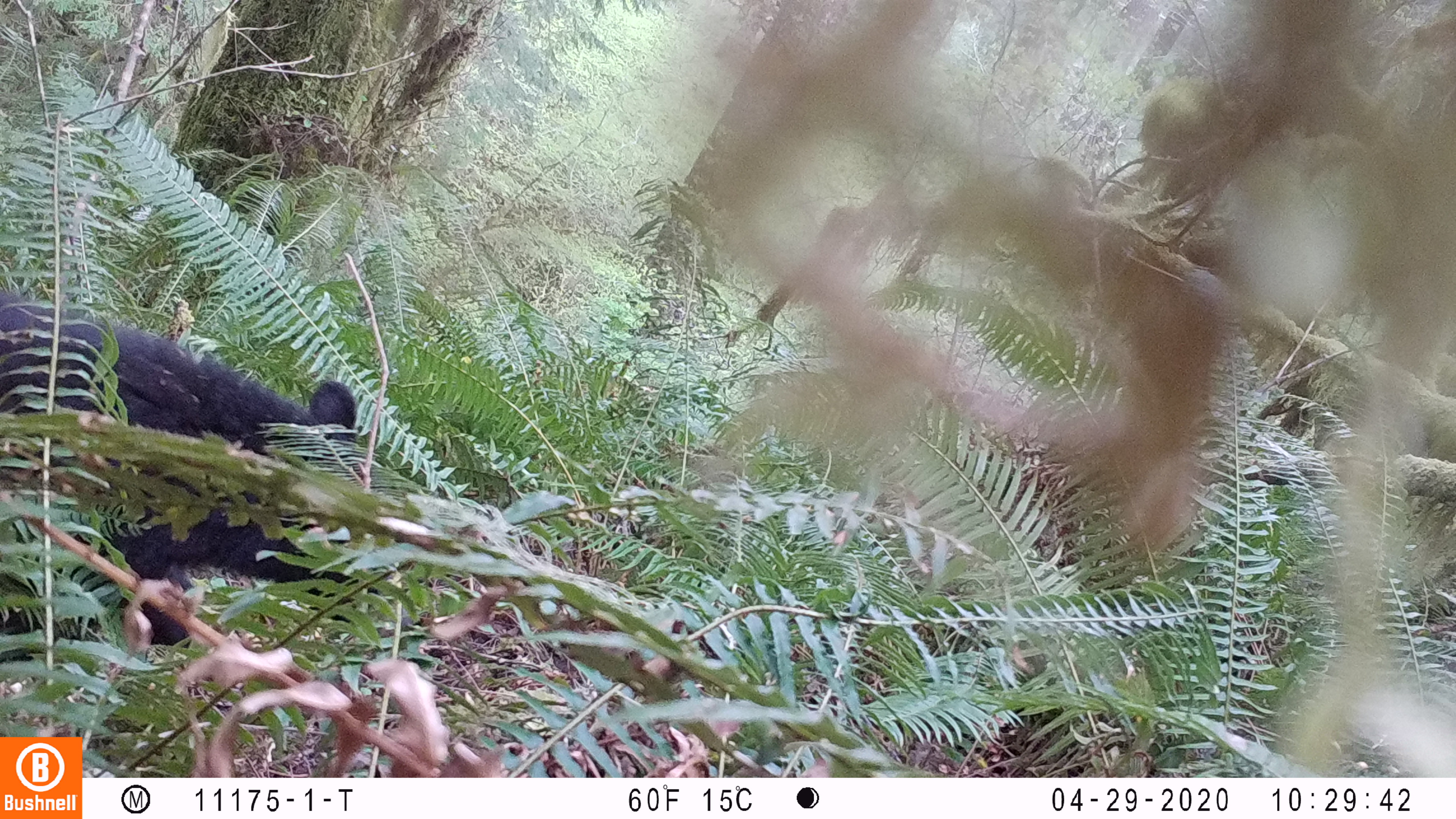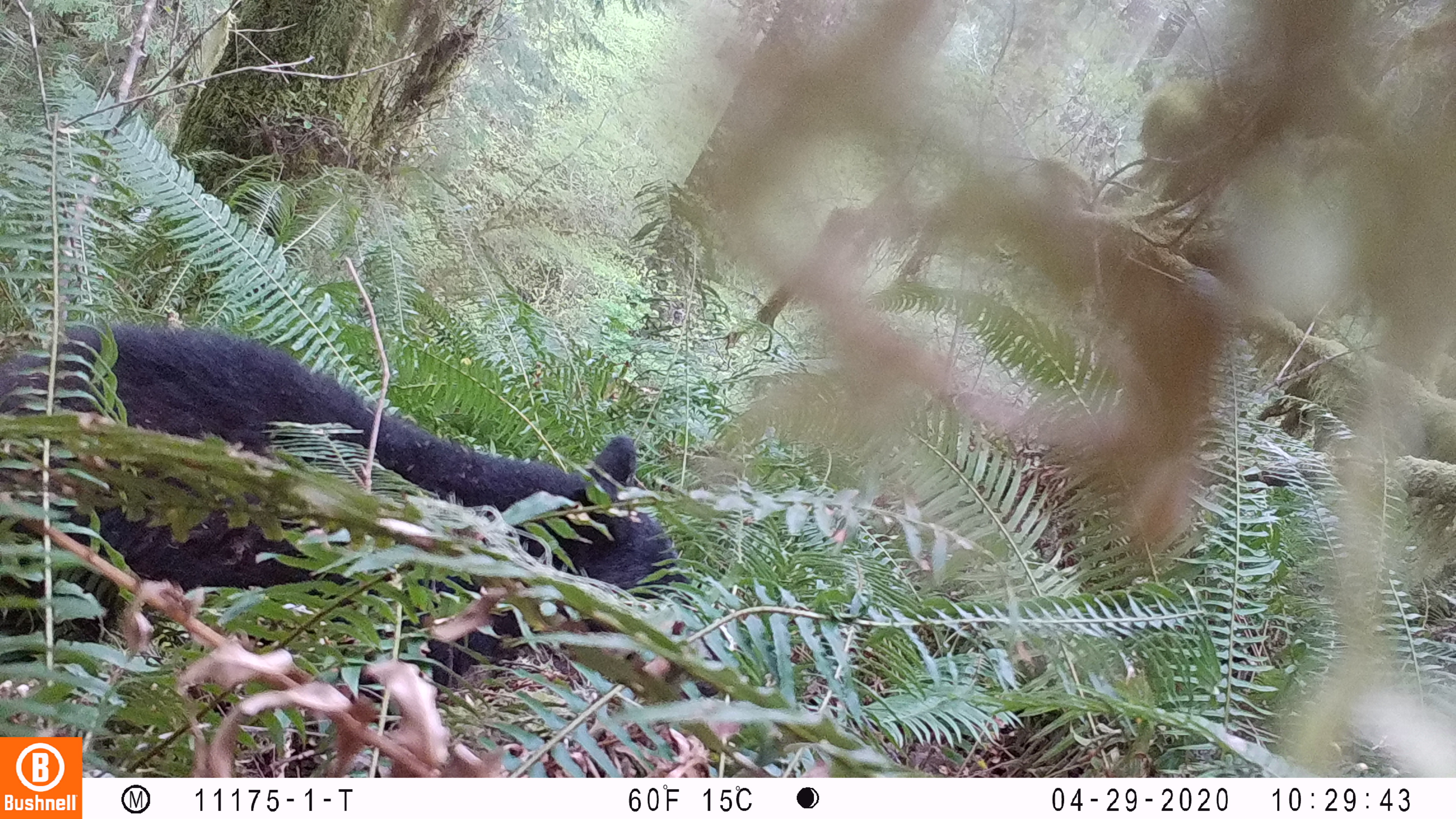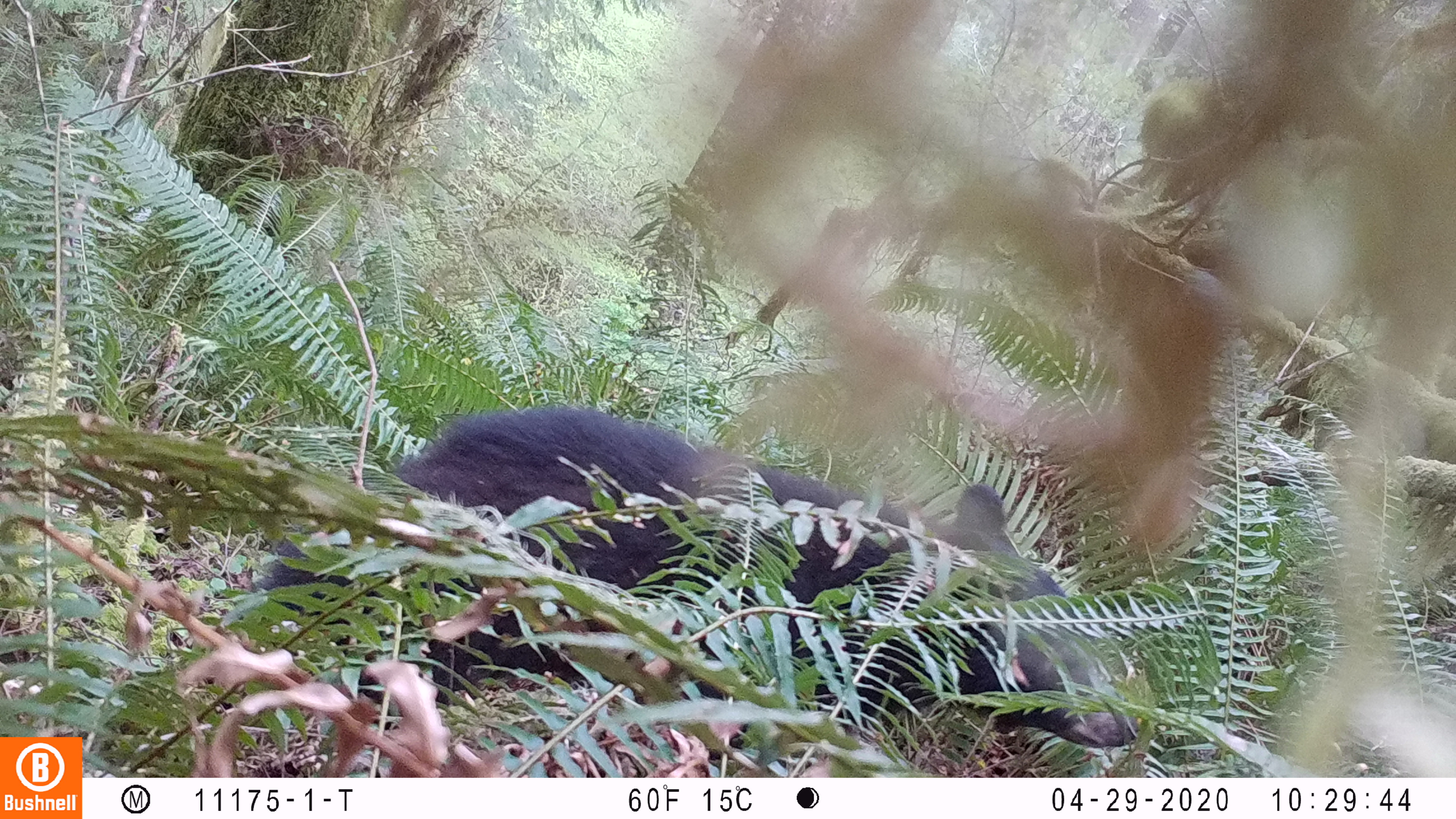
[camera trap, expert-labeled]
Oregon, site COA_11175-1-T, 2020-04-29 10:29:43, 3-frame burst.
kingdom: Animalia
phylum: Chordata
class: Mammalia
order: Carnivora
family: Ursidae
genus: Ursus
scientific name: Ursus americanus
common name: american black bear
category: black bear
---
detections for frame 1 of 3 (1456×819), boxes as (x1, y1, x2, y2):
black bear: (0, 286, 385, 658)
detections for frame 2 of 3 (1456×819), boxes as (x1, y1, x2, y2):
black bear: (3, 316, 709, 690)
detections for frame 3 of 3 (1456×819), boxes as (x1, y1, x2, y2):
black bear: (257, 401, 1142, 757)